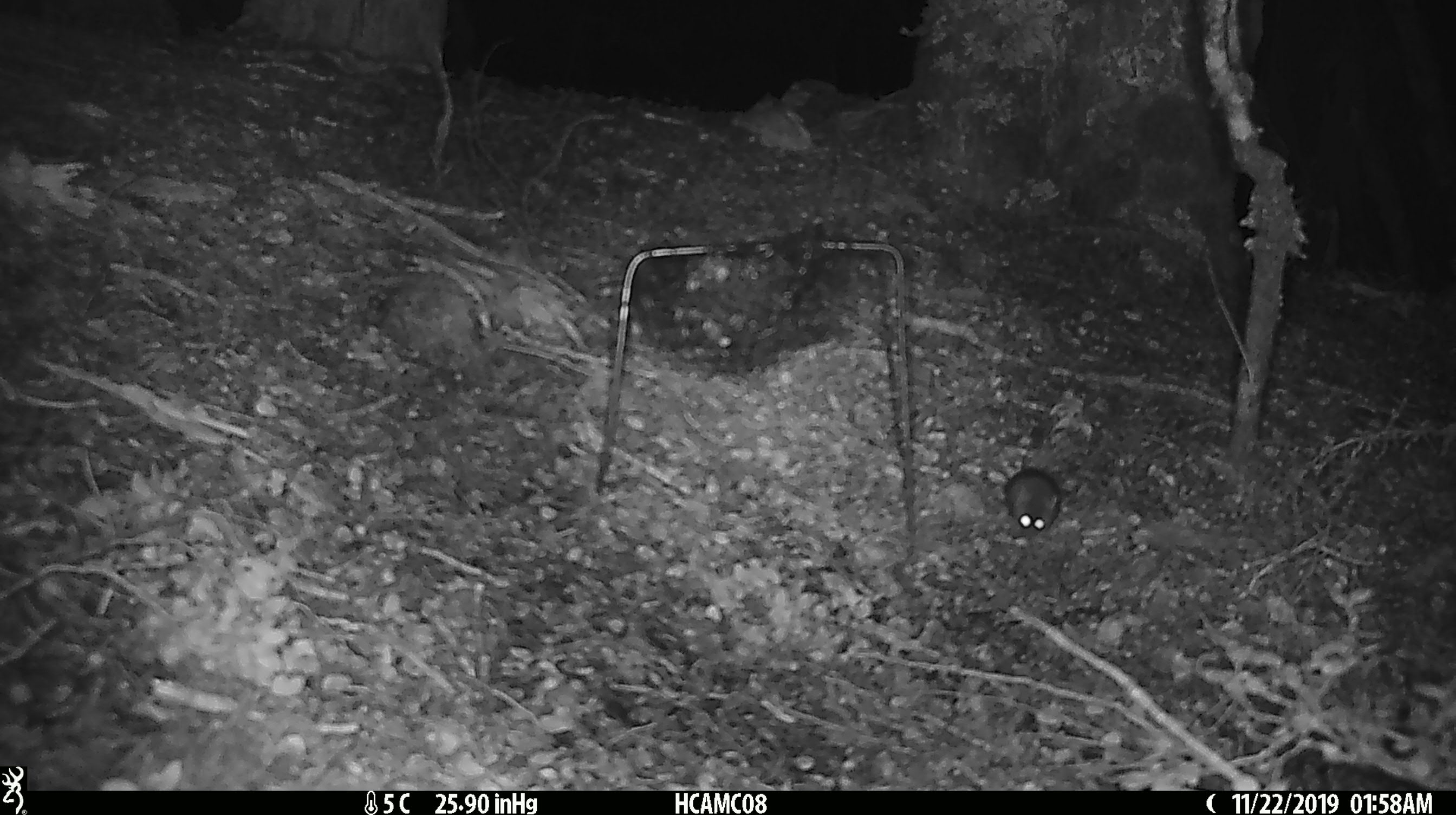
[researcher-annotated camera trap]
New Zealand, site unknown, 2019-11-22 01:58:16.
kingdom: Animalia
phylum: Chordata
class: Mammalia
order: Rodentia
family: Muridae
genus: Mus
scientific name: Mus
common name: mouse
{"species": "mouse (Mus)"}